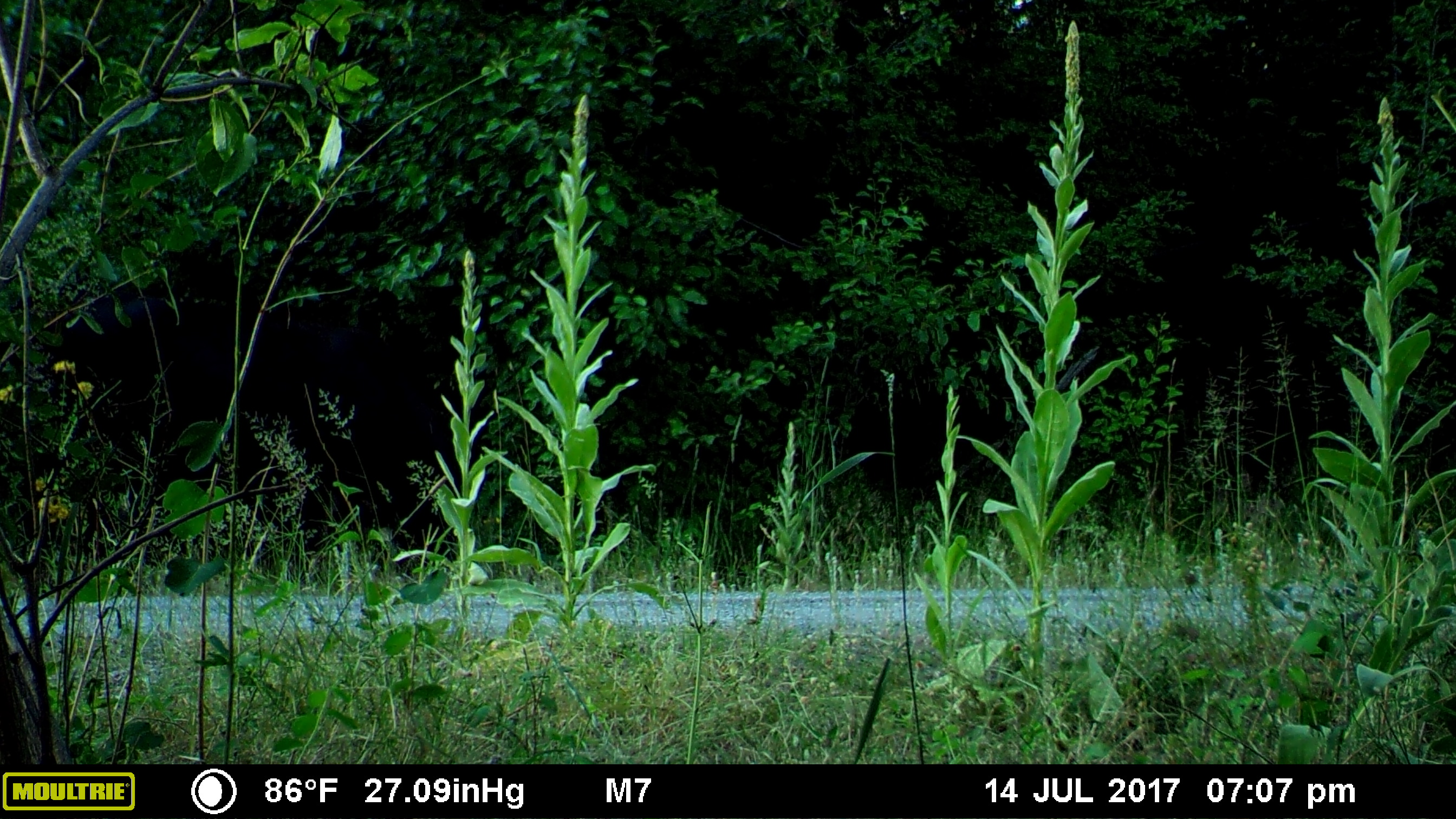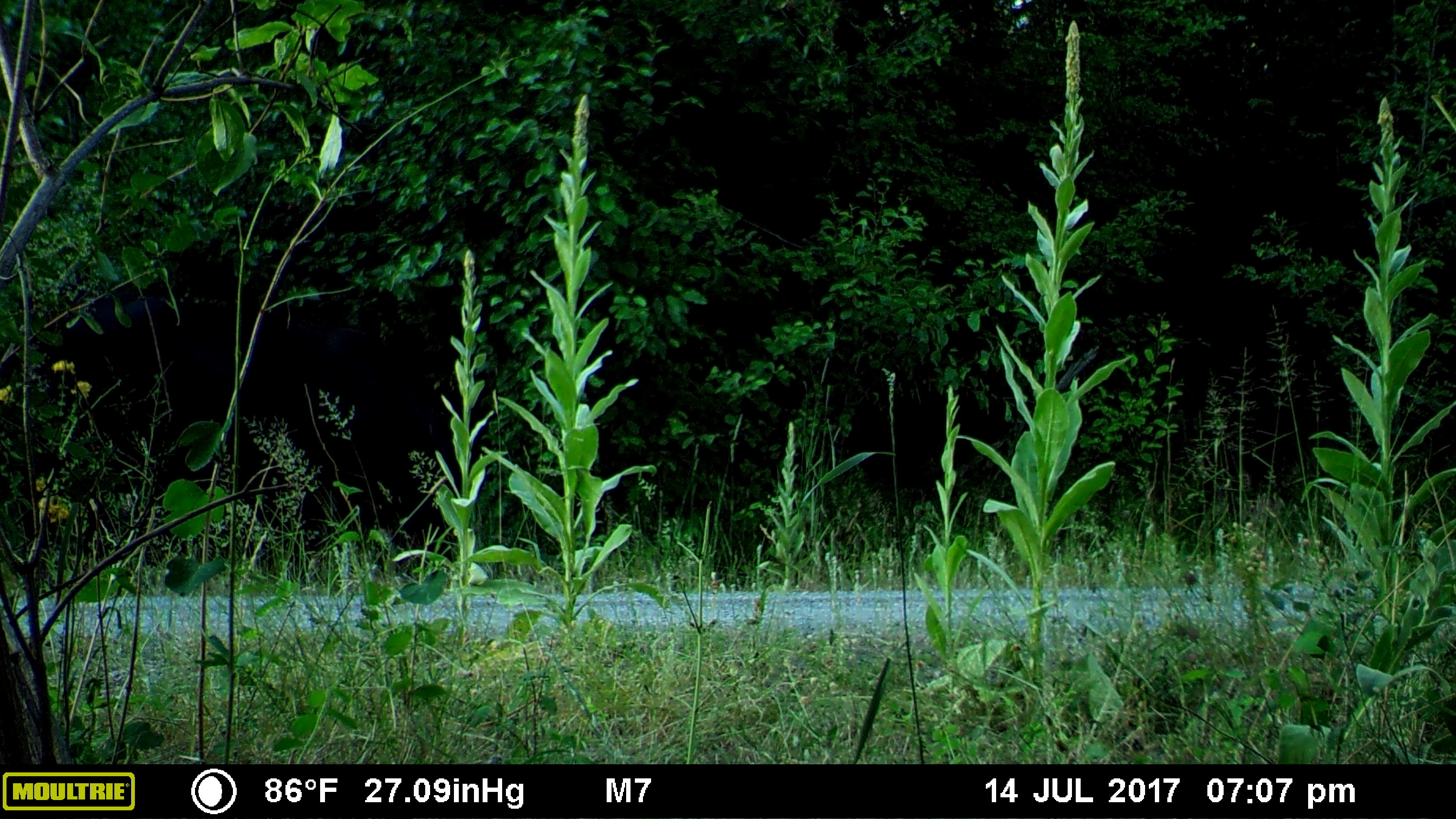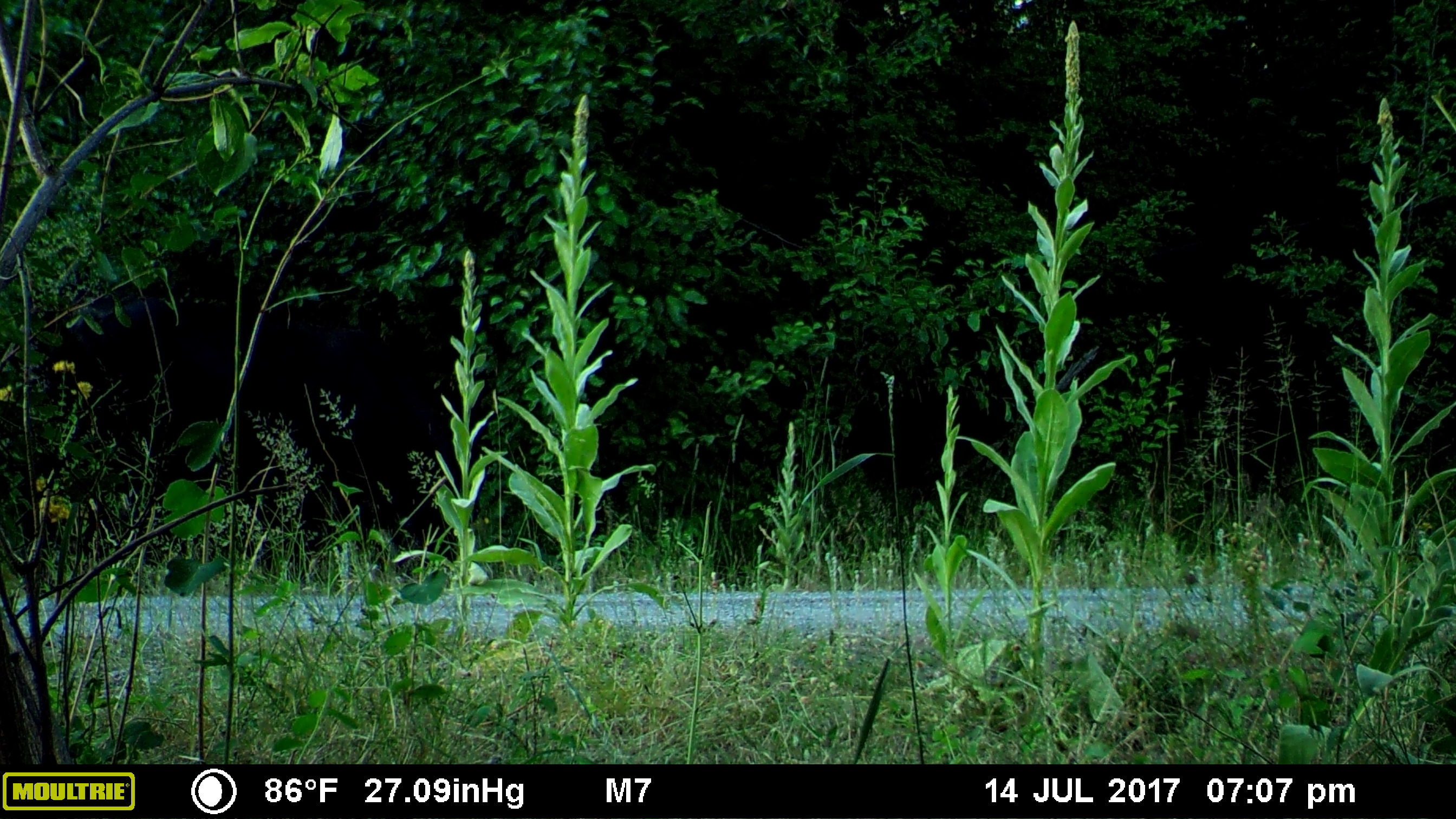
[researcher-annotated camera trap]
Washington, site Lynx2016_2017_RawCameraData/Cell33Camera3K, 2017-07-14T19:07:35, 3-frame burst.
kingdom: Animalia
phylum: Chordata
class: Mammalia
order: Artiodactyla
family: Bovidae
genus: Bos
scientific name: Bos taurus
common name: domestic cattle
Domestic cattle (Bos taurus). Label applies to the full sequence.